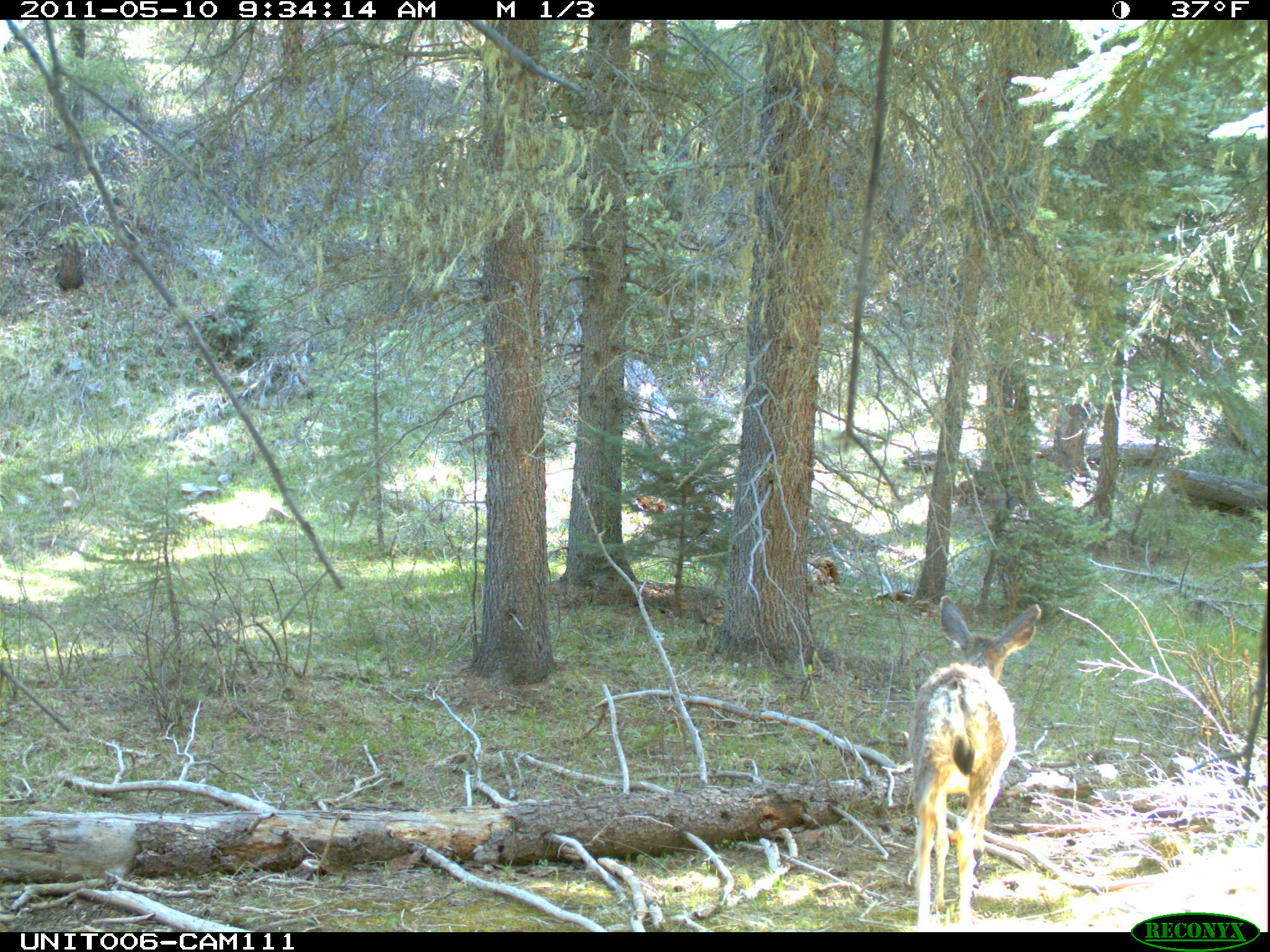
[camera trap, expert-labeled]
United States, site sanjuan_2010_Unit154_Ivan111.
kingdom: Animalia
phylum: Chordata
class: Mammalia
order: Artiodactyla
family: Cervidae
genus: Odocoileus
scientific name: Odocoileus hemionus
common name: mule deer